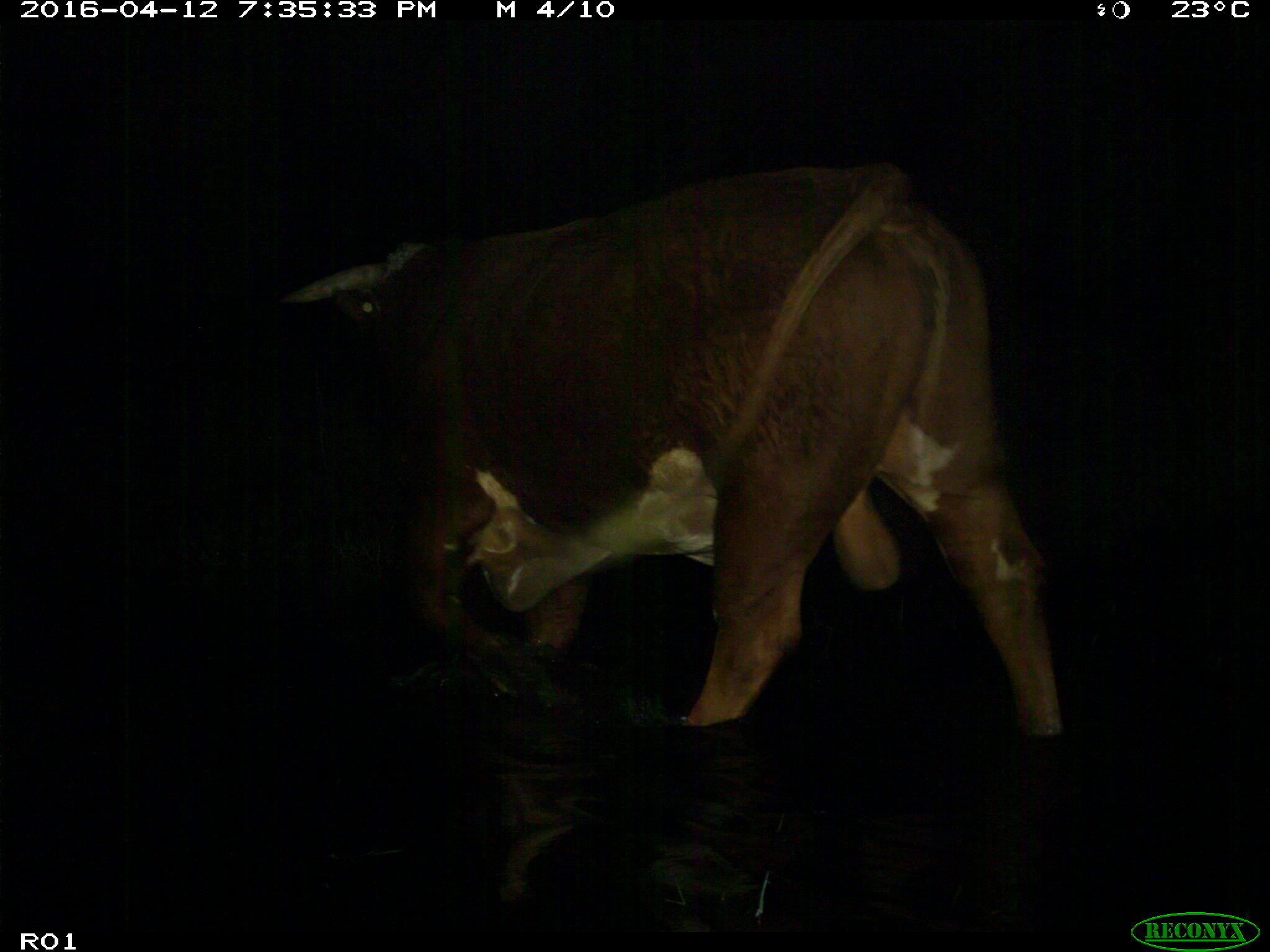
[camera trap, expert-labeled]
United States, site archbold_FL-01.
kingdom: Animalia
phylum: Chordata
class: Mammalia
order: Artiodactyla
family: Bovidae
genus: Bos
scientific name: Bos taurus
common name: domestic cow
Bos taurus (domestic cow).